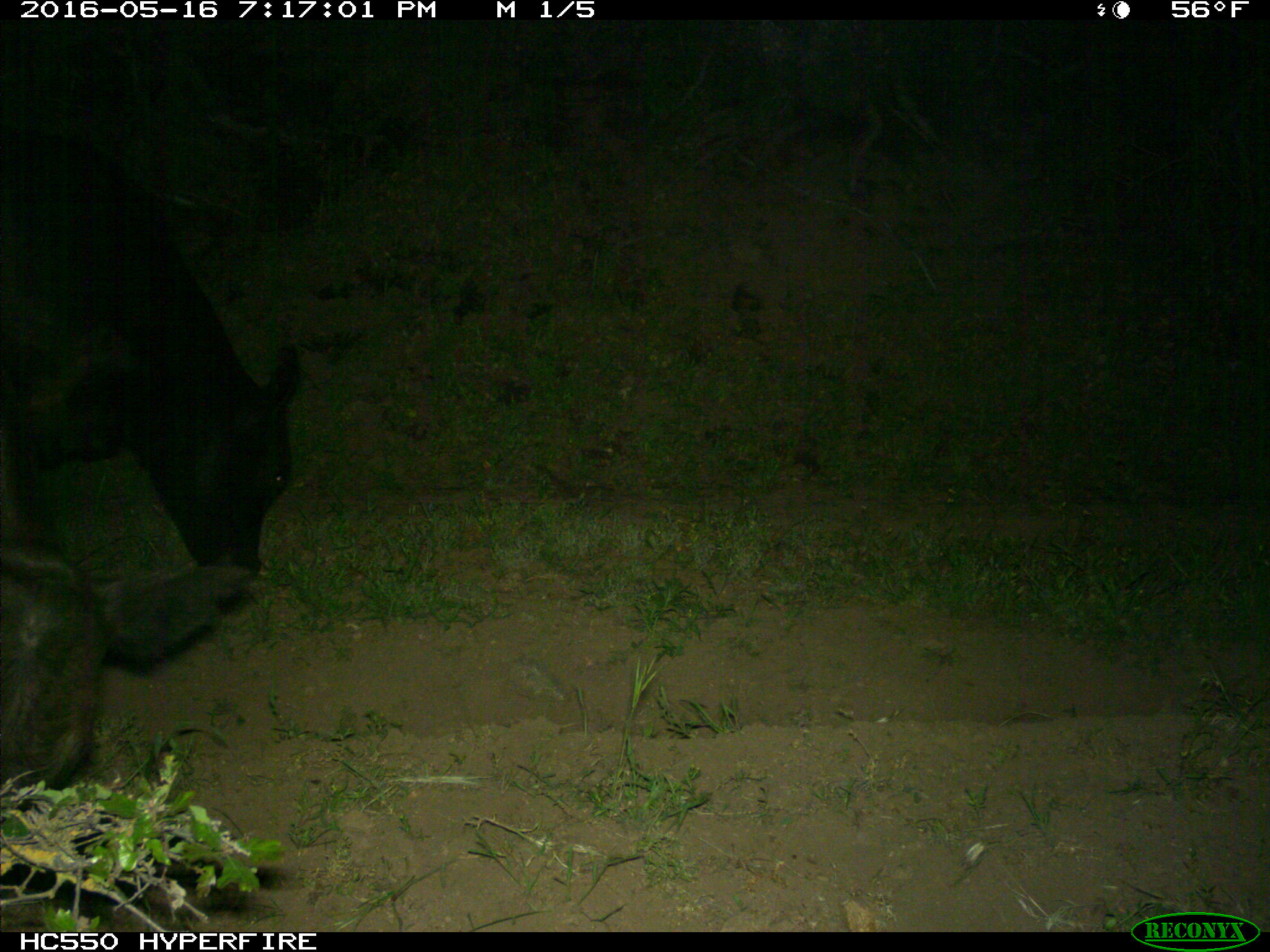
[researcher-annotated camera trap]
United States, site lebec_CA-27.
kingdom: Animalia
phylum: Chordata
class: Mammalia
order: Artiodactyla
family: Bovidae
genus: Bos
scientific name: Bos taurus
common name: domestic cow